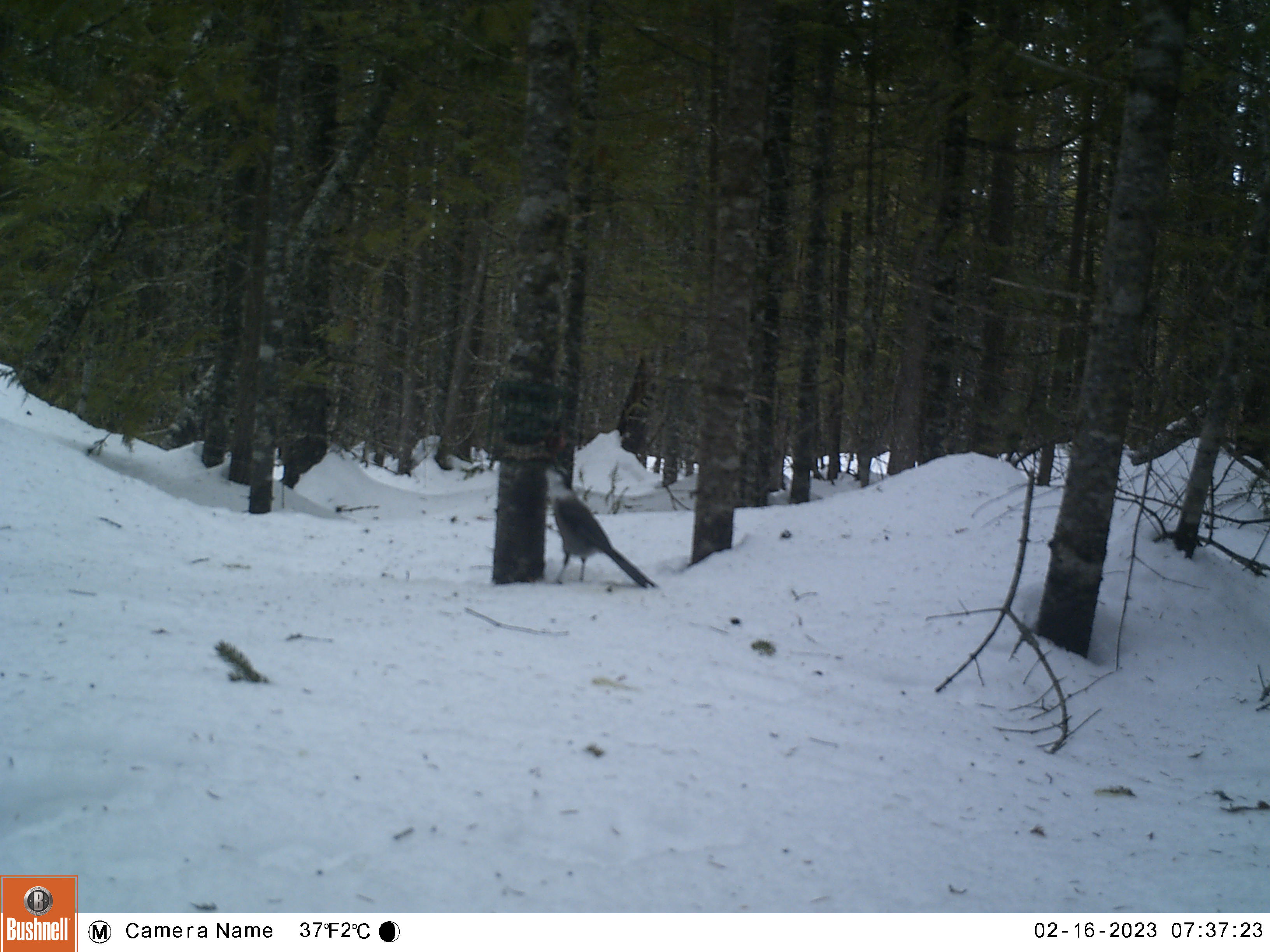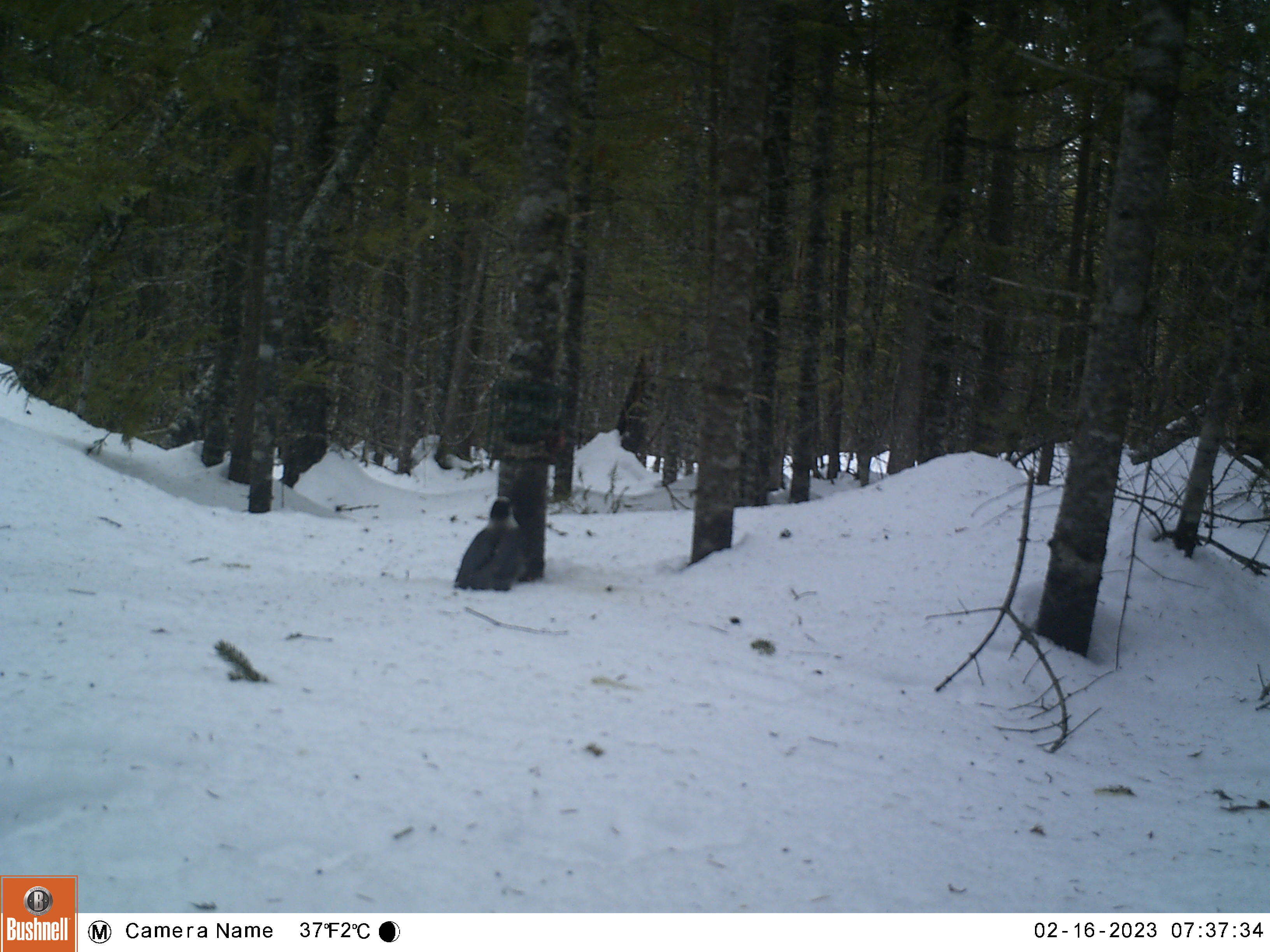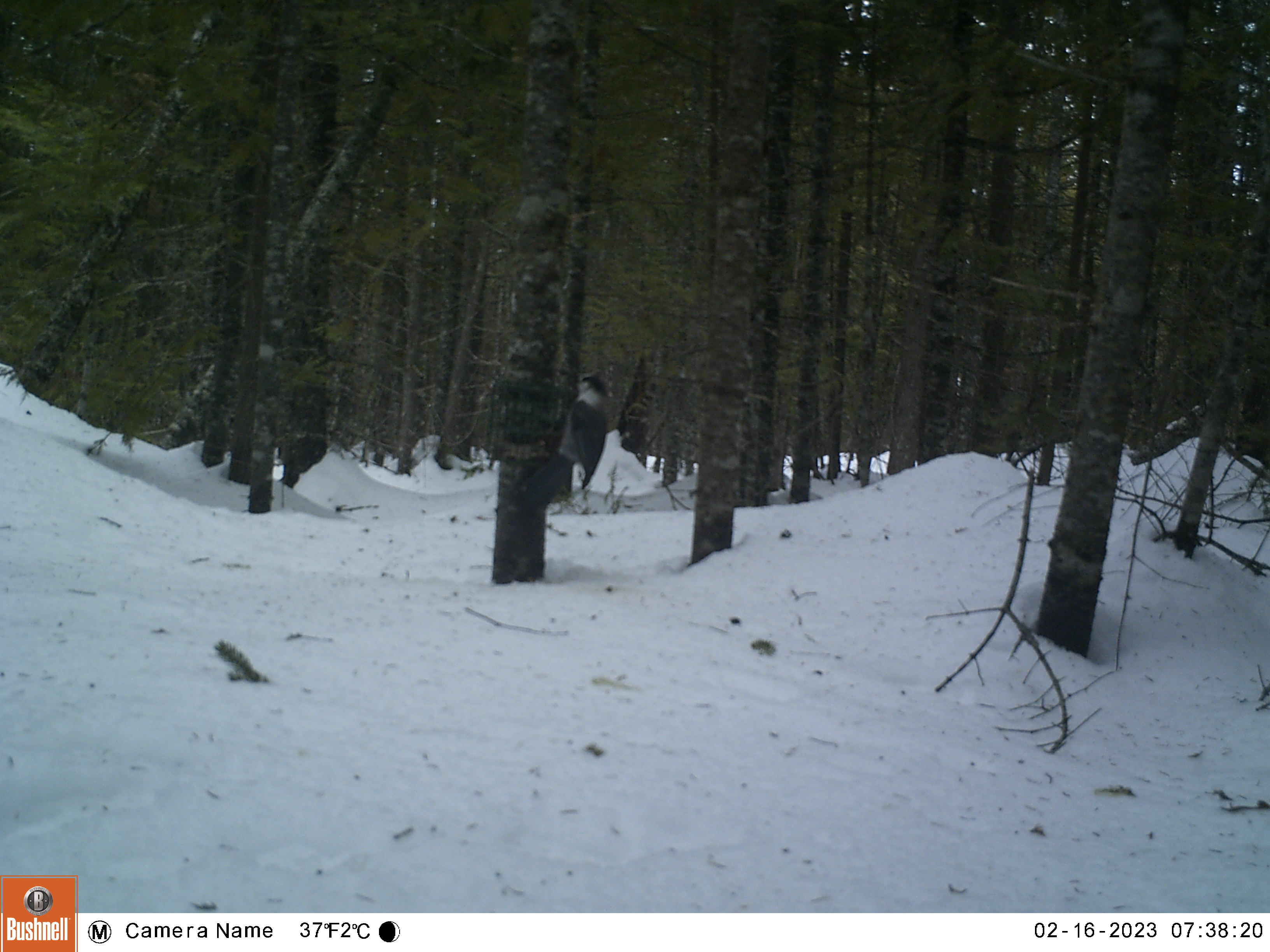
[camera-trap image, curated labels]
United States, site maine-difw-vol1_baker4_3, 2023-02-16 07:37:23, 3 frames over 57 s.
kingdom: Animalia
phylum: Chordata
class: Aves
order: Passeriformes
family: Corvidae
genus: Perisoreus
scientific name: Perisoreus canadensis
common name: canada jay